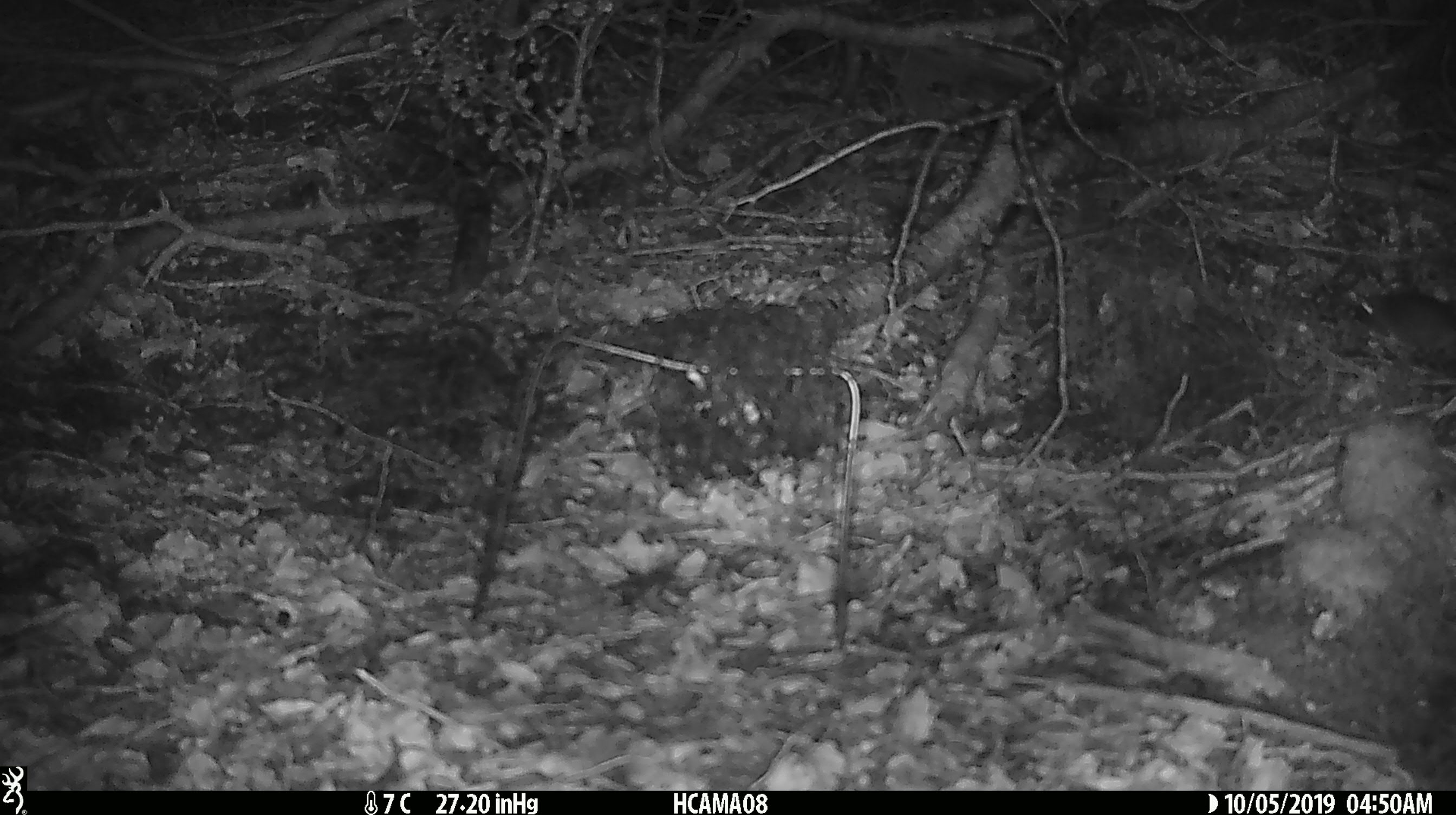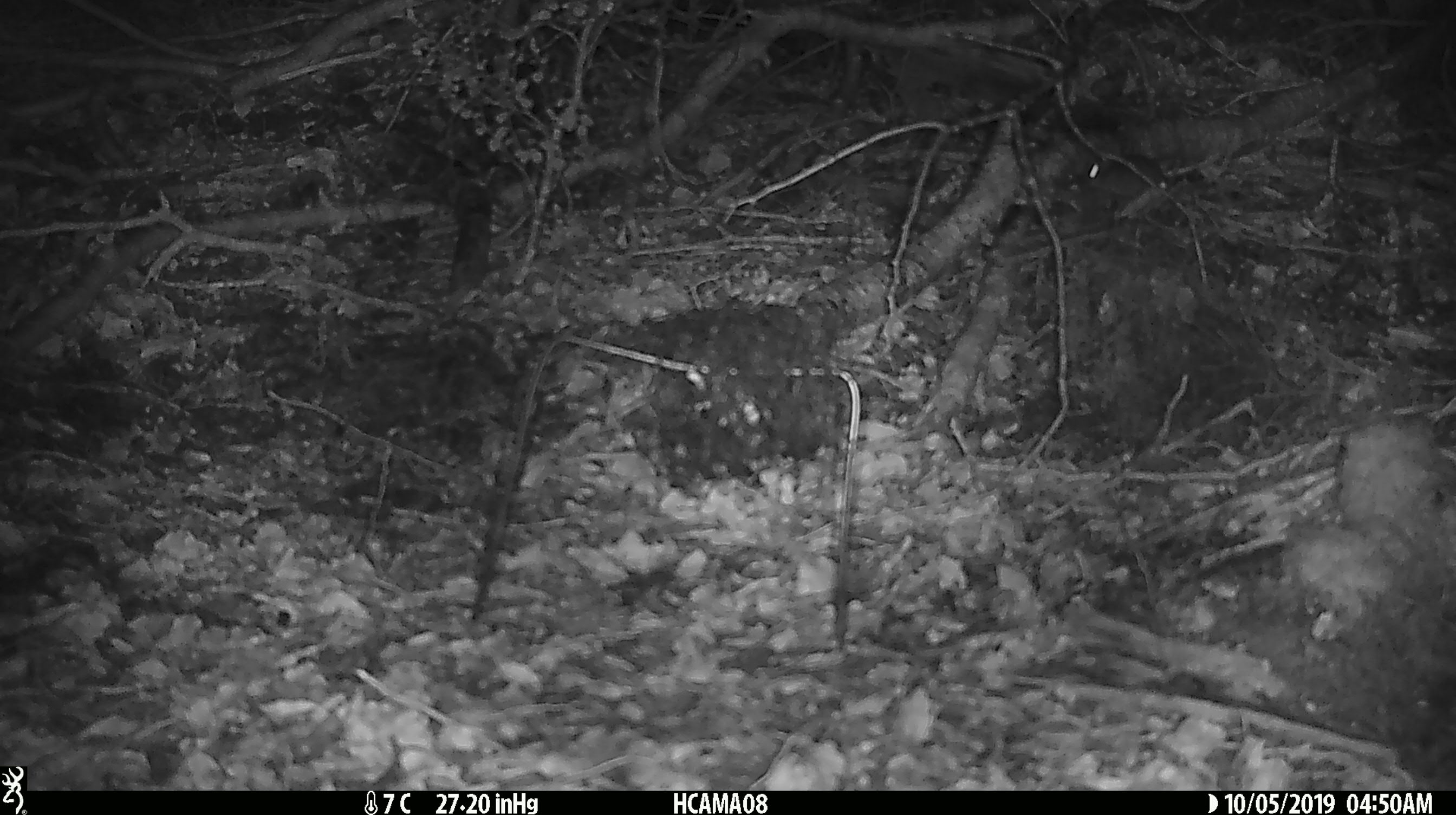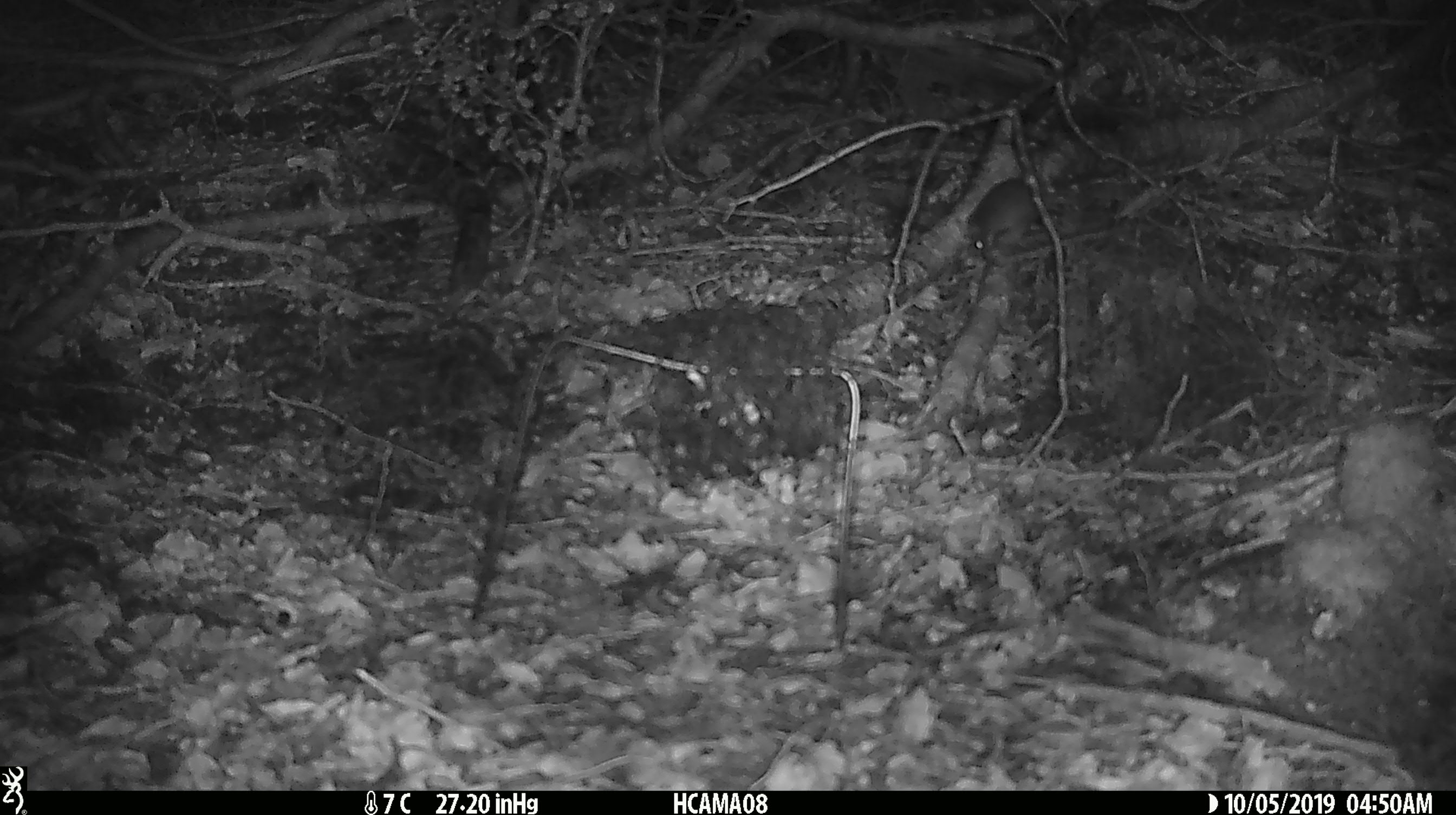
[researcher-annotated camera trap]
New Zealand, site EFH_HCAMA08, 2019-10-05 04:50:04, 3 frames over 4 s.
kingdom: Animalia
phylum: Chordata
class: Mammalia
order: Rodentia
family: Muridae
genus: Mus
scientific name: Mus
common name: mouse